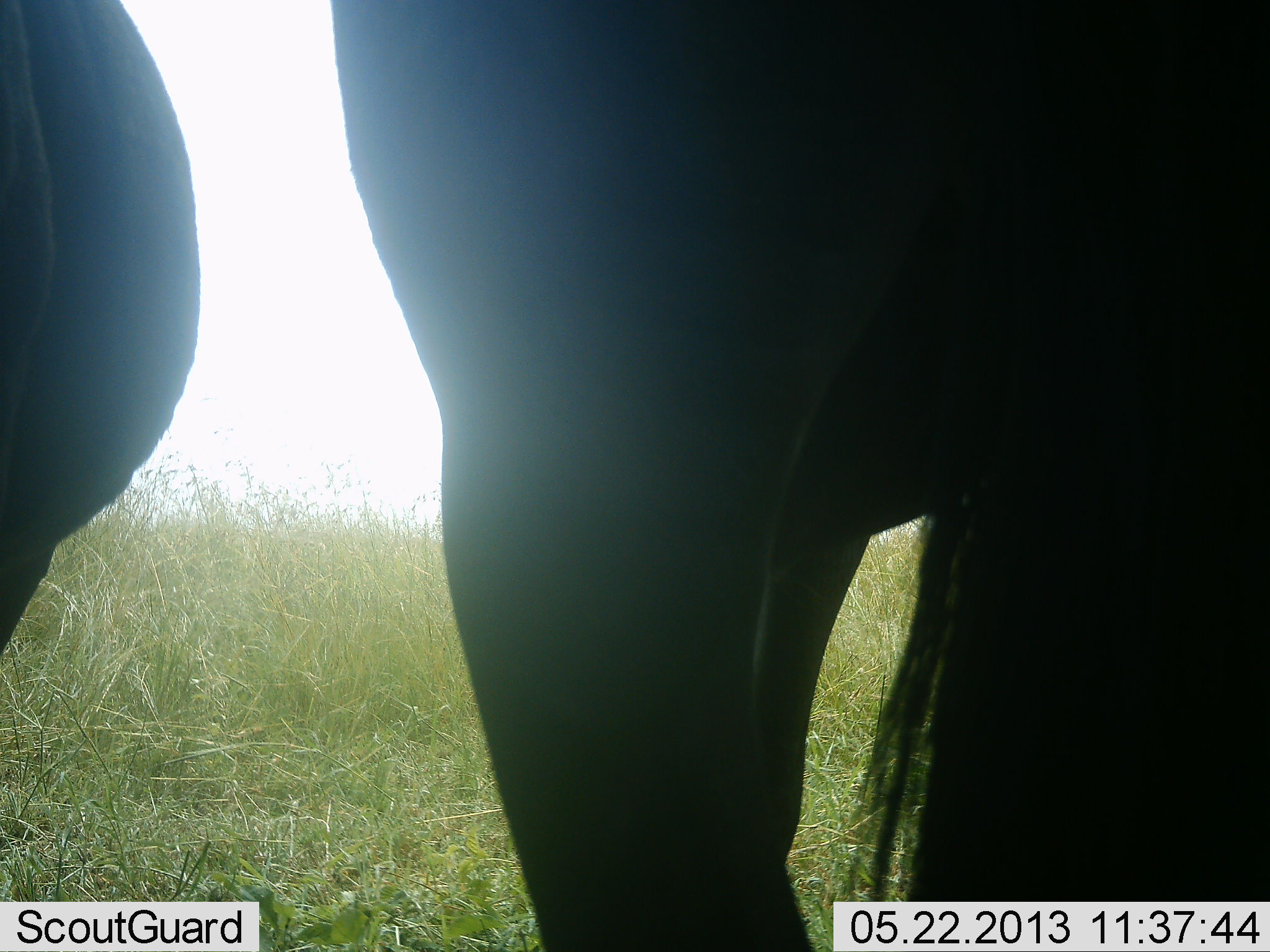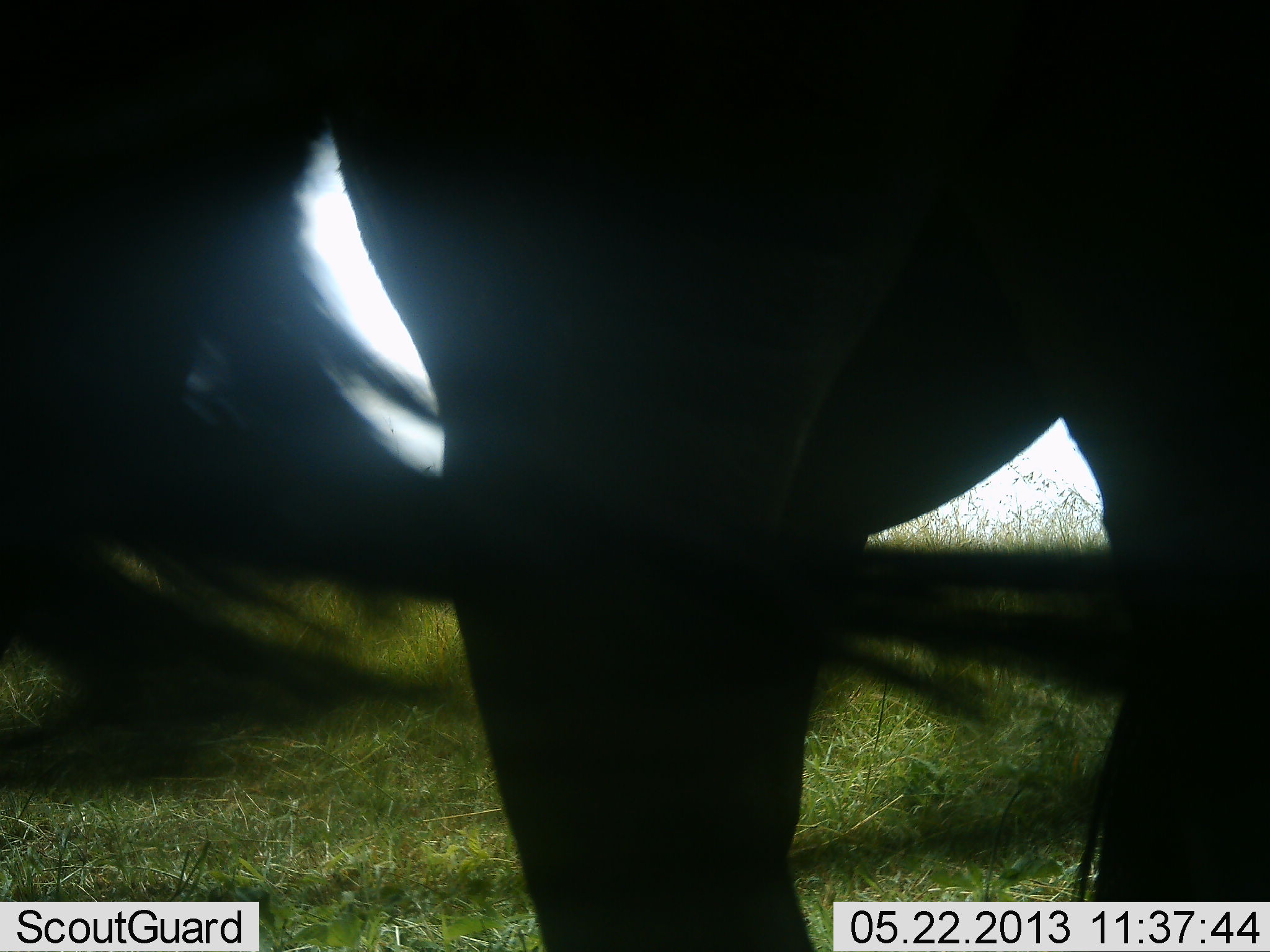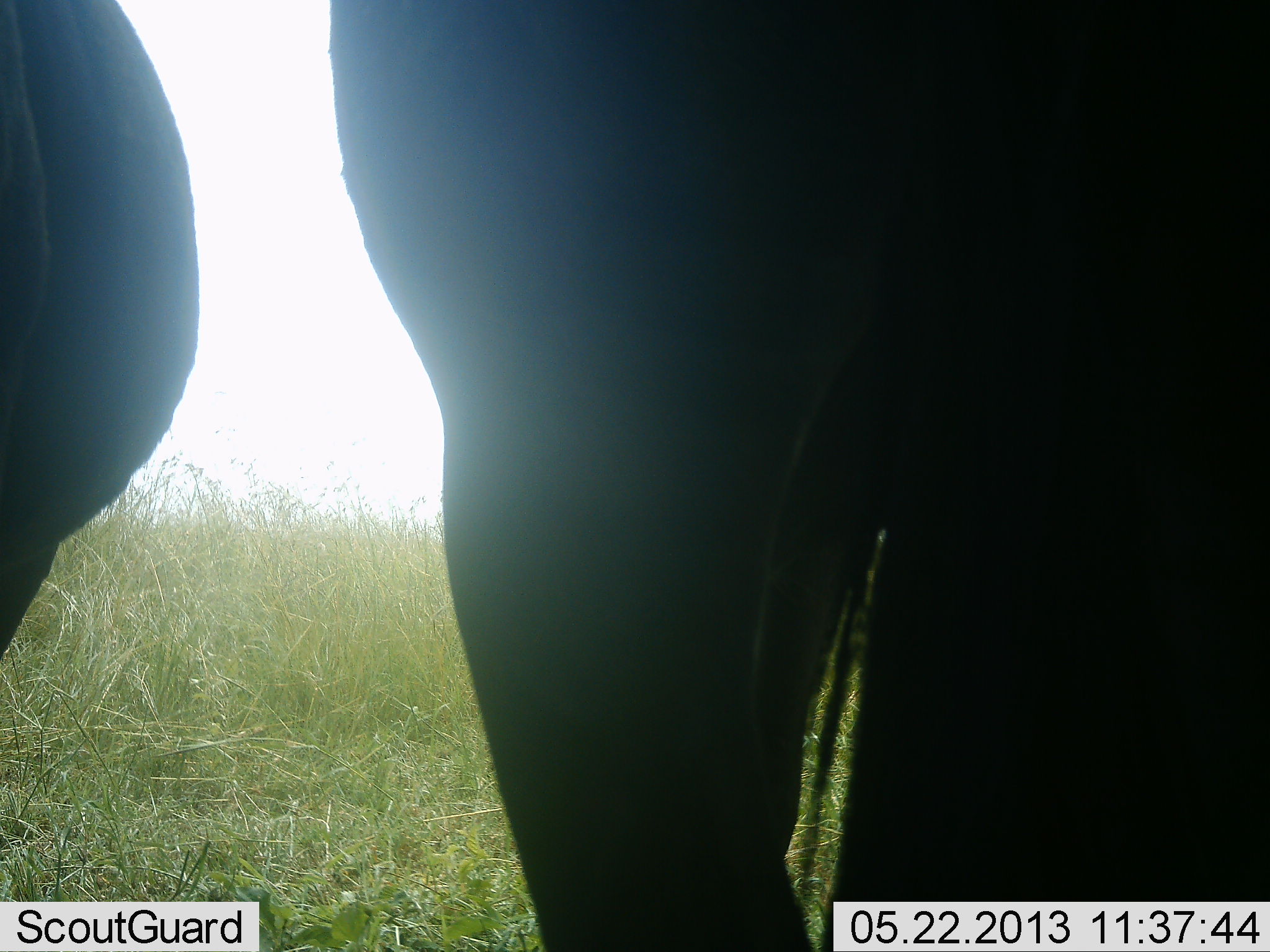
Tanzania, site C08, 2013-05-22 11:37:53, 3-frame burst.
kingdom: Animalia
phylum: Chordata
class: Mammalia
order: Artiodactyla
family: Bovidae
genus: Connochaetes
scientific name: Connochaetes taurinus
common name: blue wildebeest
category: wildebeest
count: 2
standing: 100%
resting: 0%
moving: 5%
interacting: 0%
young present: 0%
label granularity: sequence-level